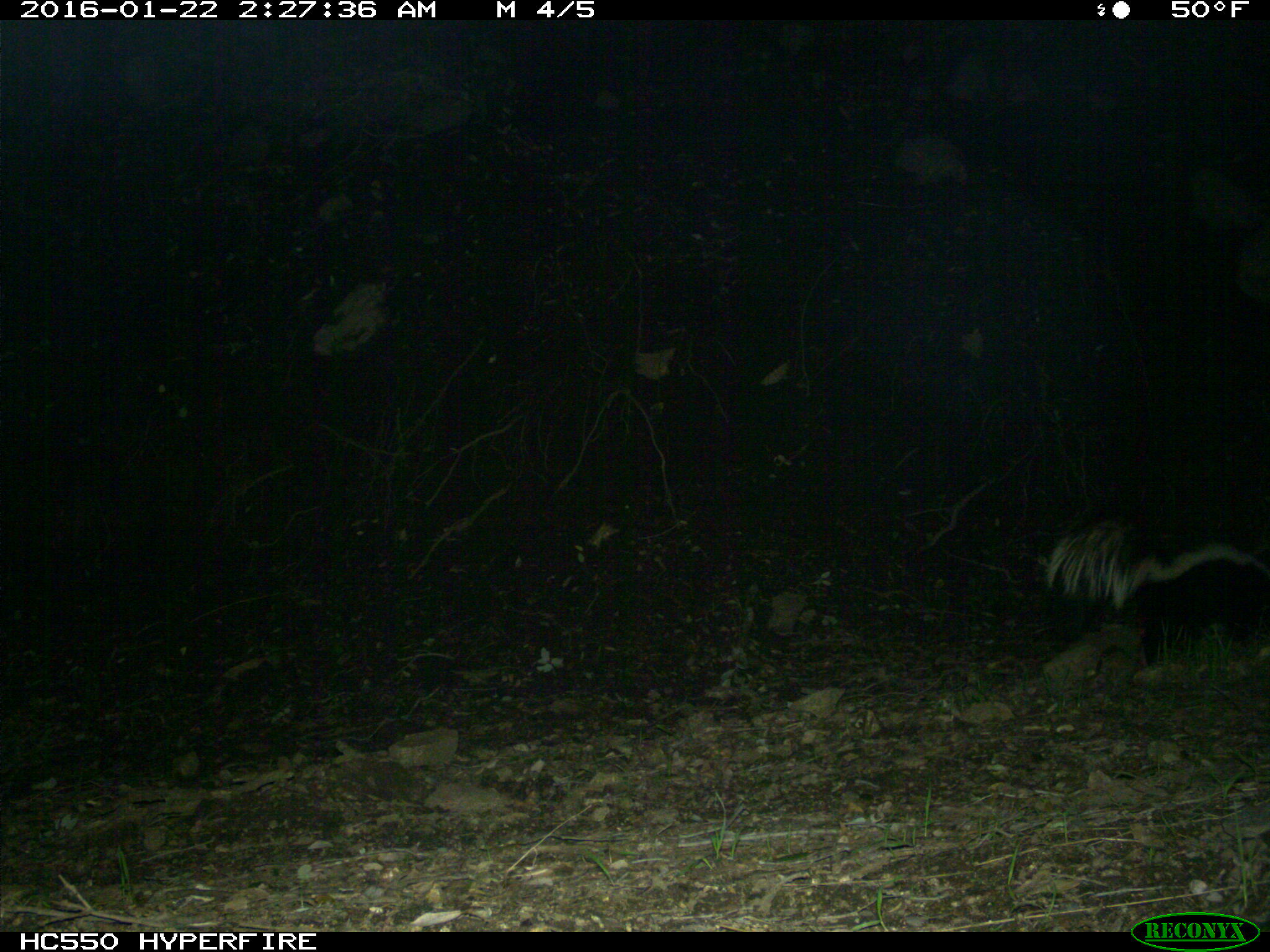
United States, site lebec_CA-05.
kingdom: Animalia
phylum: Chordata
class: Mammalia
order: Carnivora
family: Mephitidae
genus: Mephitis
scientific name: Mephitis mephitis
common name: striped skunk